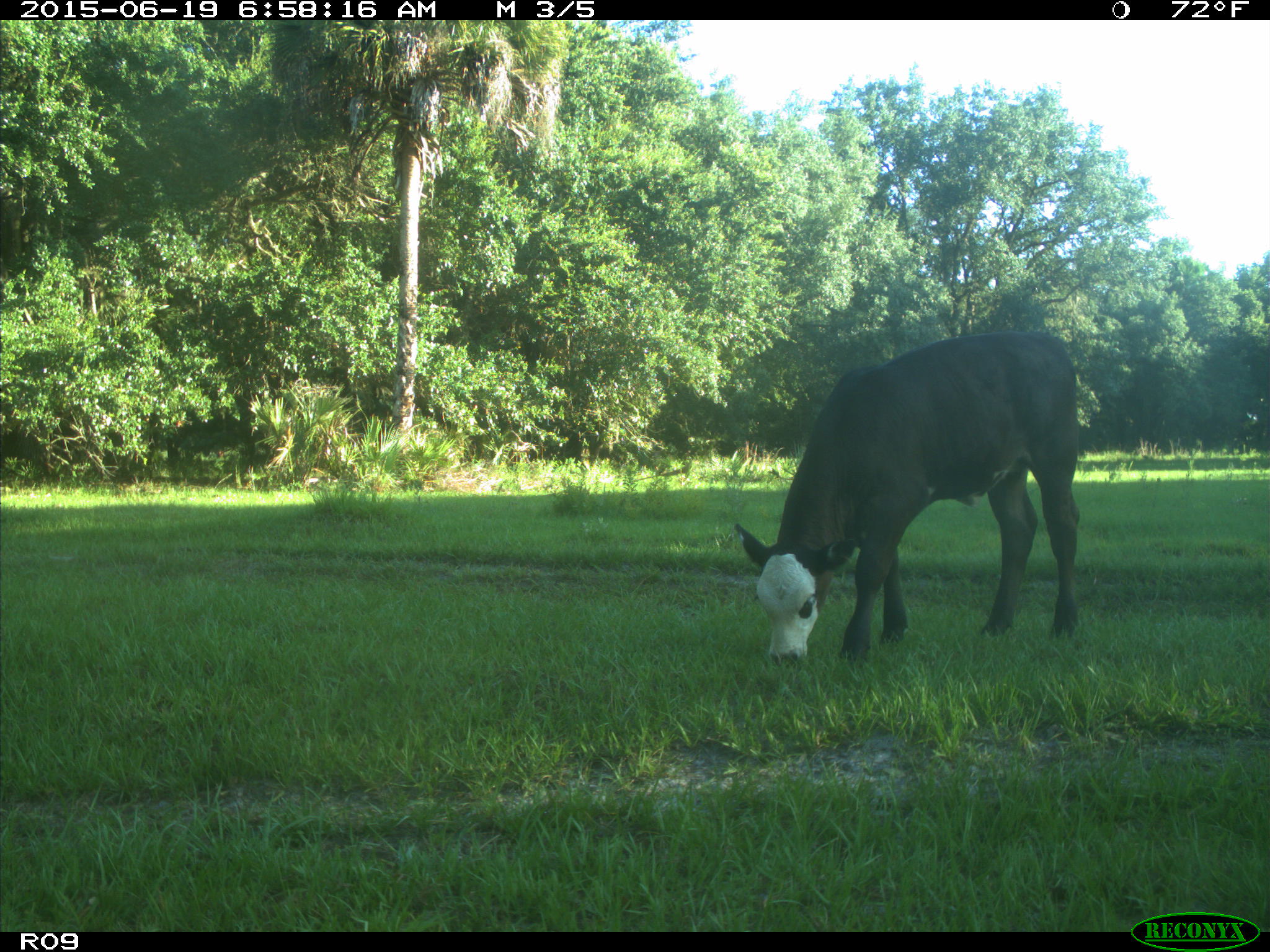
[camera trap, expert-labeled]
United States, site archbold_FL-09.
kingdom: Animalia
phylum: Chordata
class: Mammalia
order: Artiodactyla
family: Bovidae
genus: Bos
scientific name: Bos taurus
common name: domestic cow